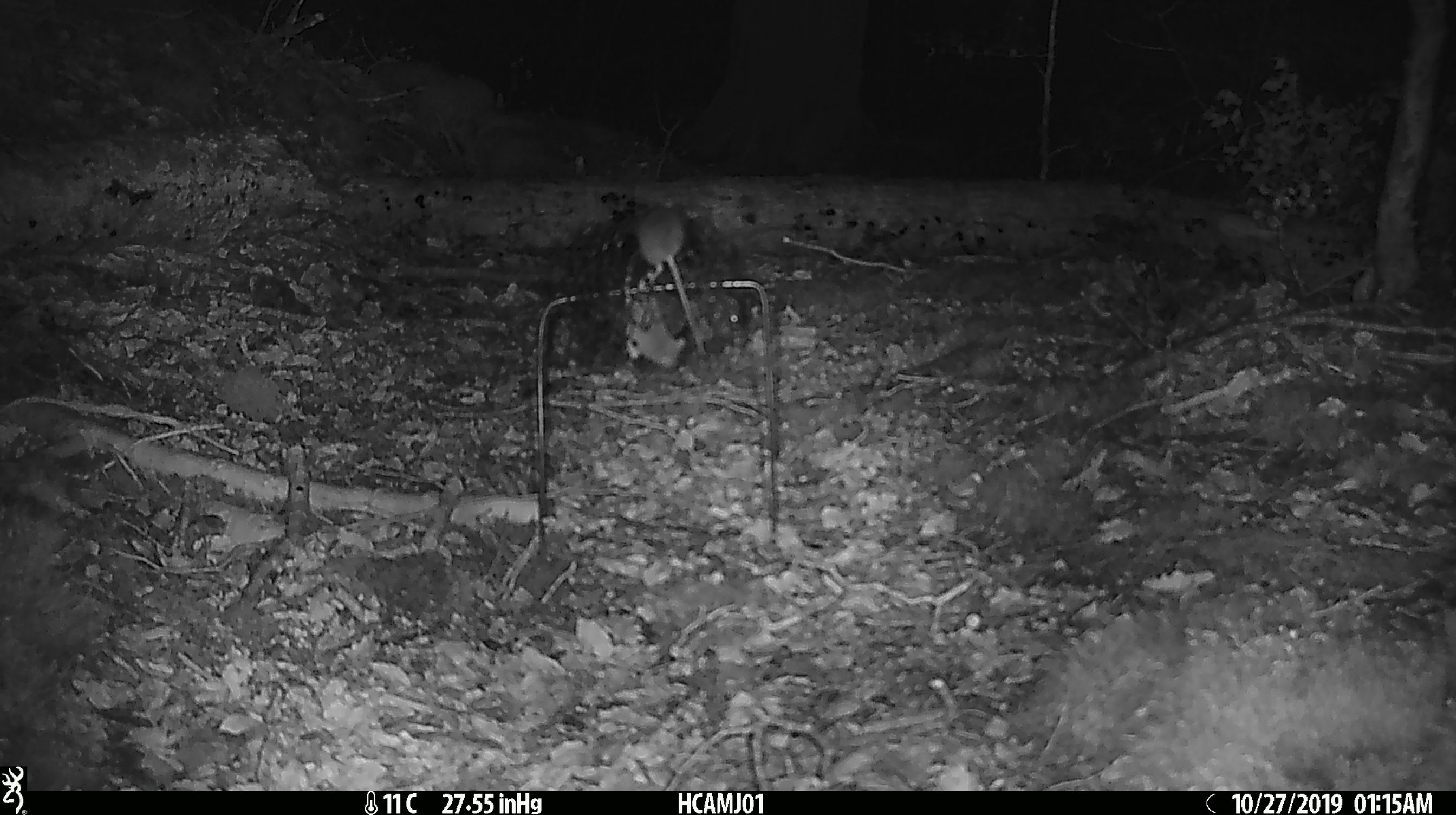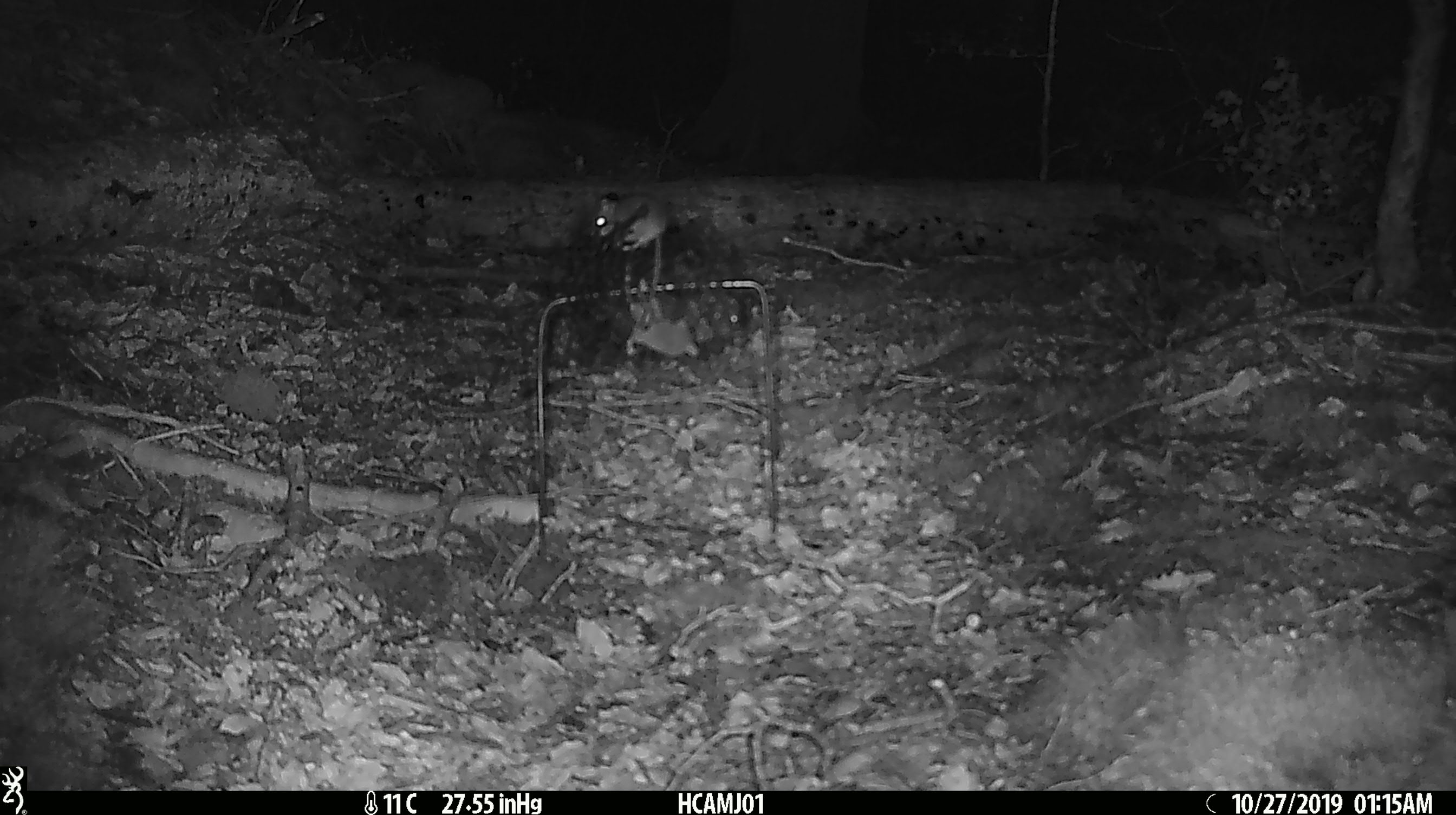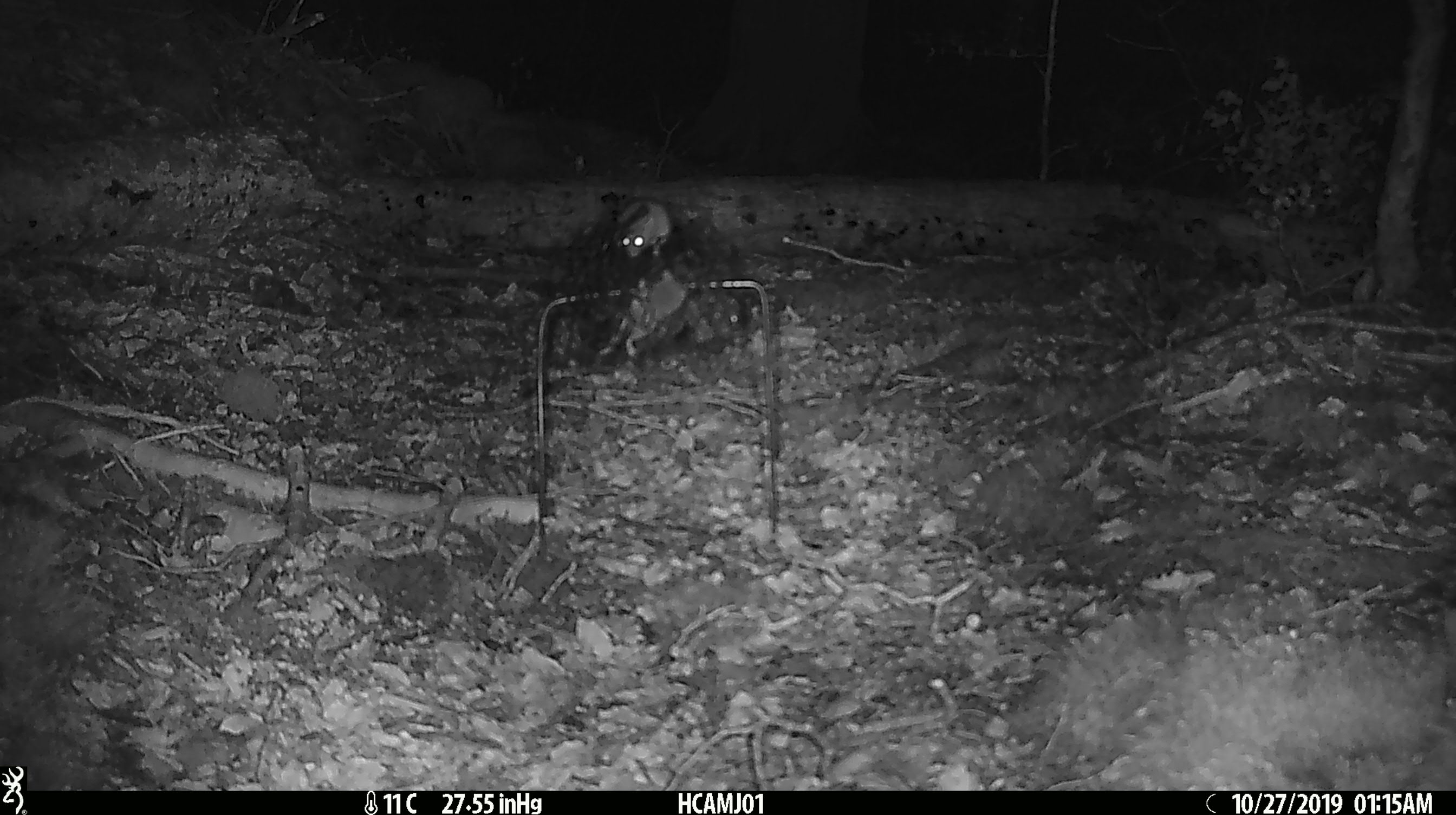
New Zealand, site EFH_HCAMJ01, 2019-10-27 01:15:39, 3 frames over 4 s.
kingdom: Animalia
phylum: Chordata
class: Mammalia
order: Rodentia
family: Muridae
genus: Mus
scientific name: Mus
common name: mouse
Mouse (Mus).